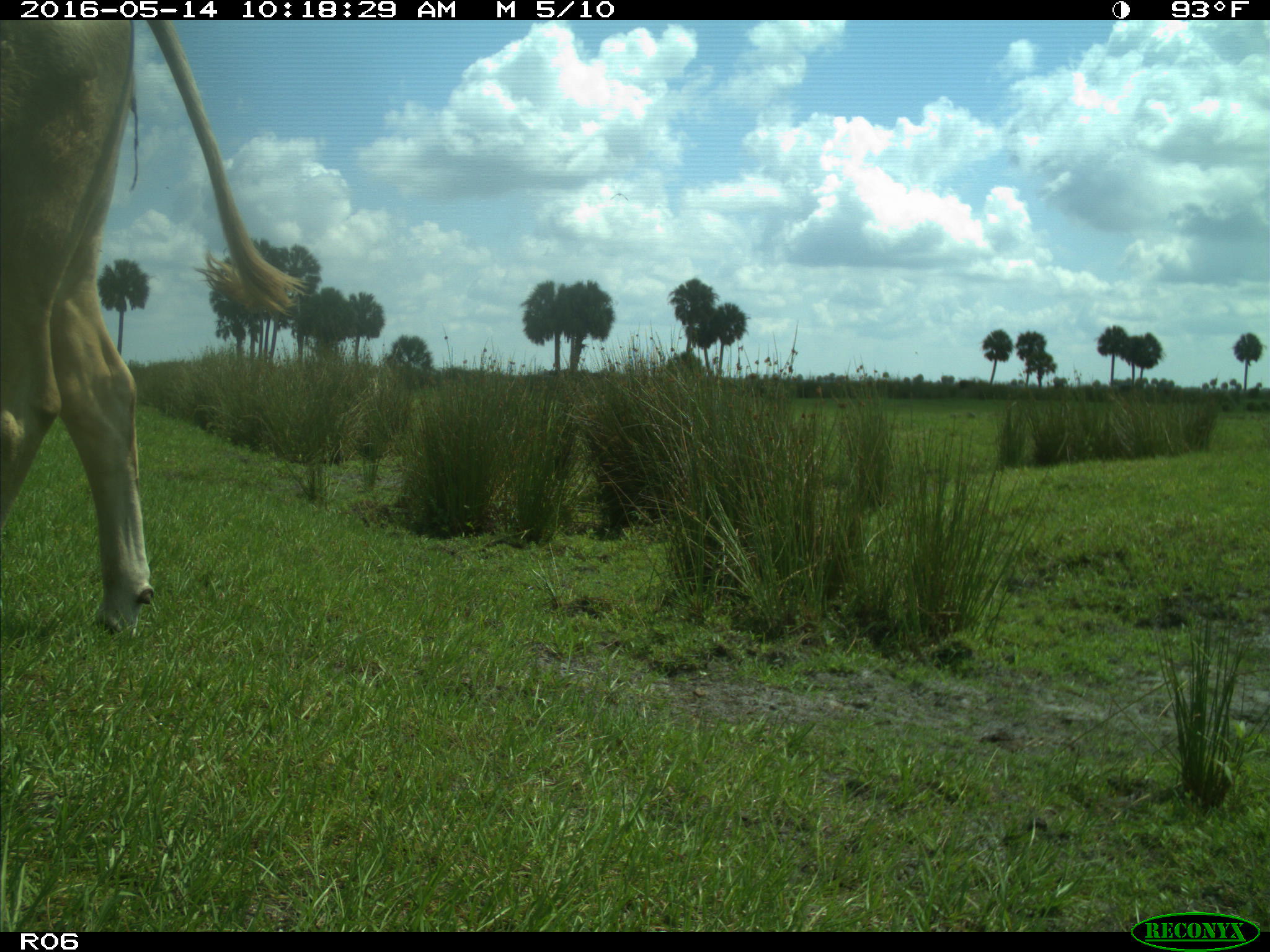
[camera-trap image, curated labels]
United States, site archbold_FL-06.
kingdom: Animalia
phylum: Chordata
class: Mammalia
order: Artiodactyla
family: Bovidae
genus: Bos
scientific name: Bos taurus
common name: domestic cow